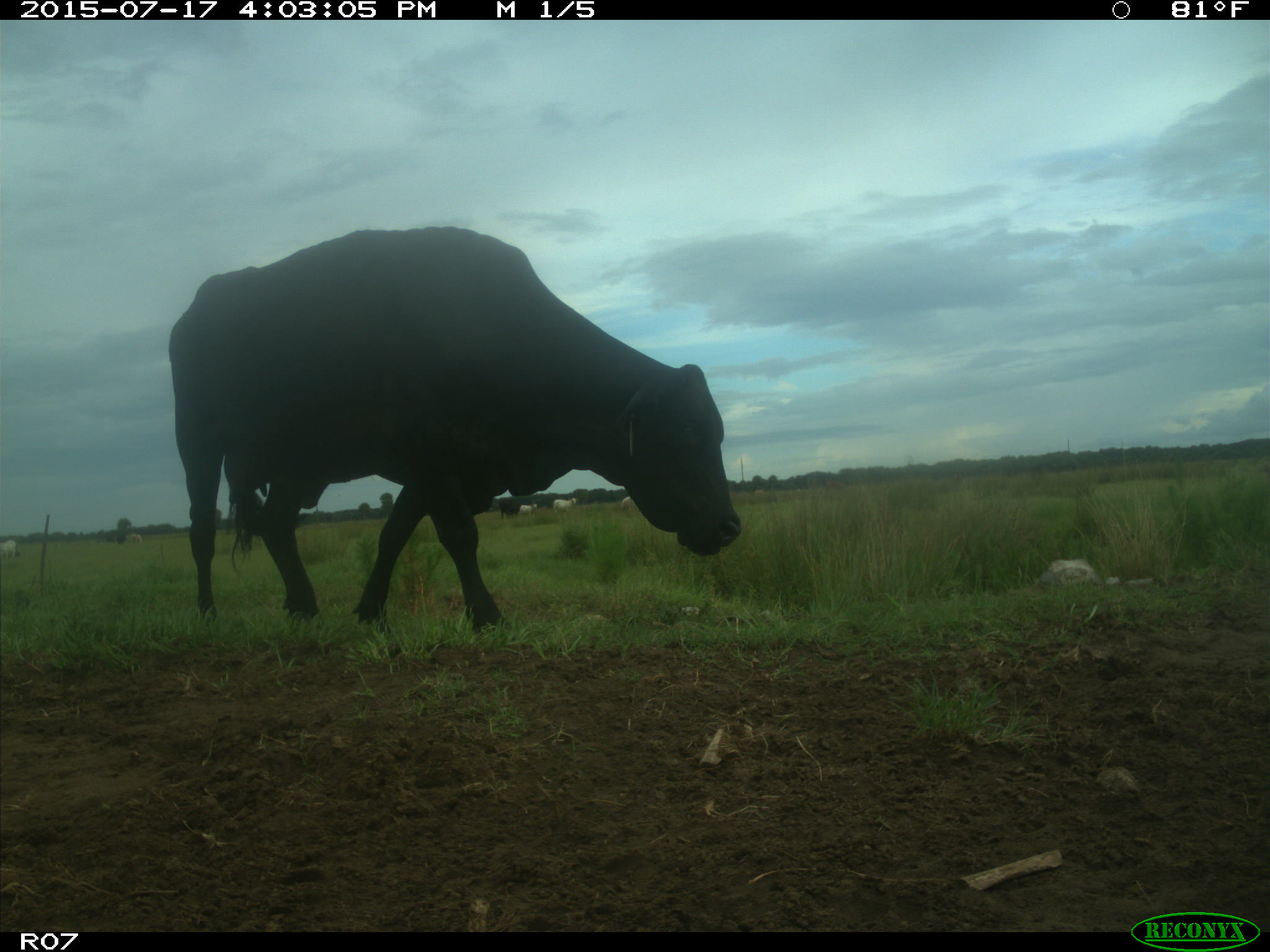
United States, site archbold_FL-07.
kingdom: Animalia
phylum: Chordata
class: Mammalia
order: Artiodactyla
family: Bovidae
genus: Bos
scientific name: Bos taurus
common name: domestic cow